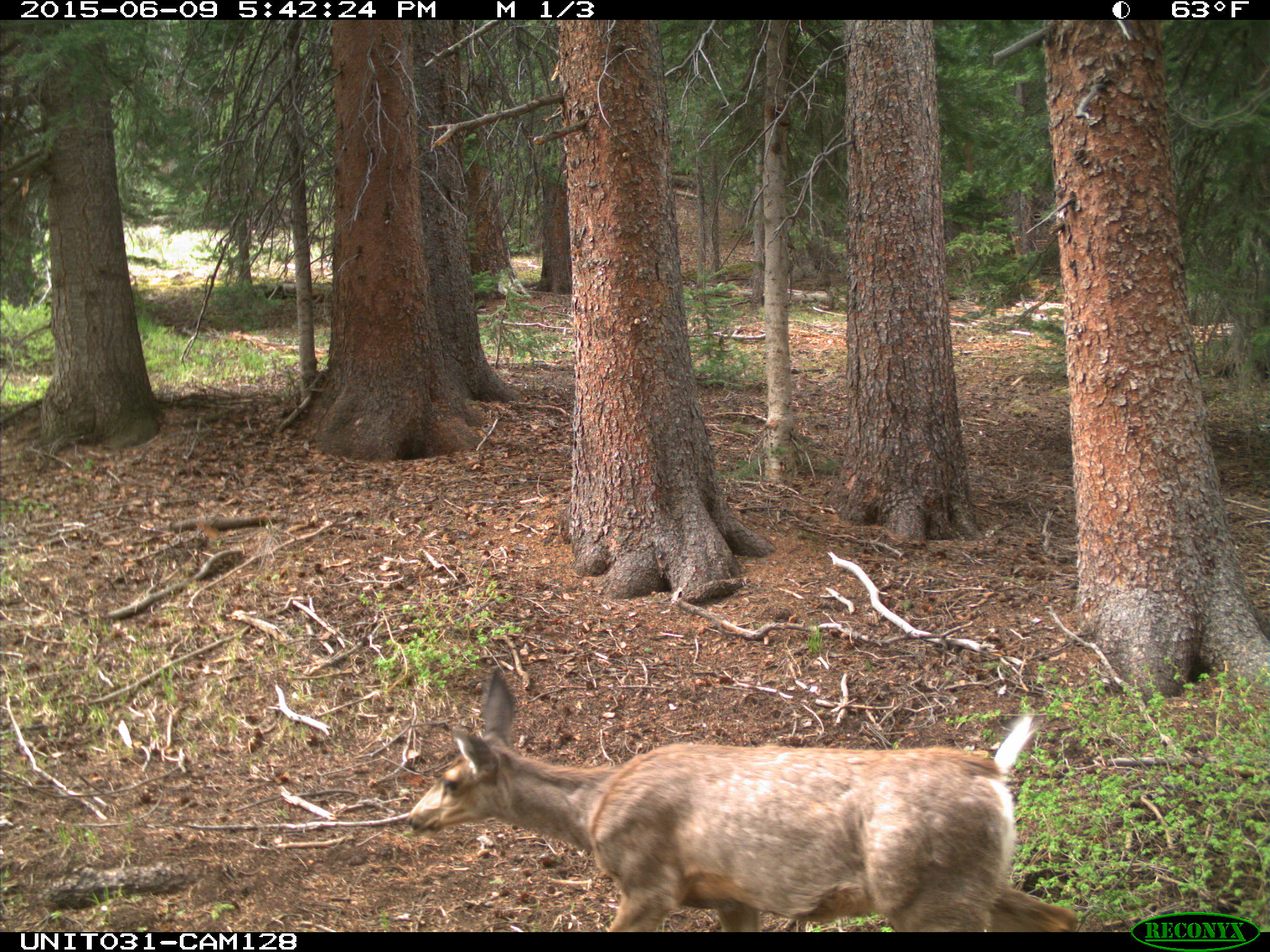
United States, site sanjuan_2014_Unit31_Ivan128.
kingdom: Animalia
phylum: Chordata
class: Mammalia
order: Artiodactyla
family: Cervidae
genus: Odocoileus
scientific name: Odocoileus hemionus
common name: mule deer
Odocoileus hemionus (mule deer).